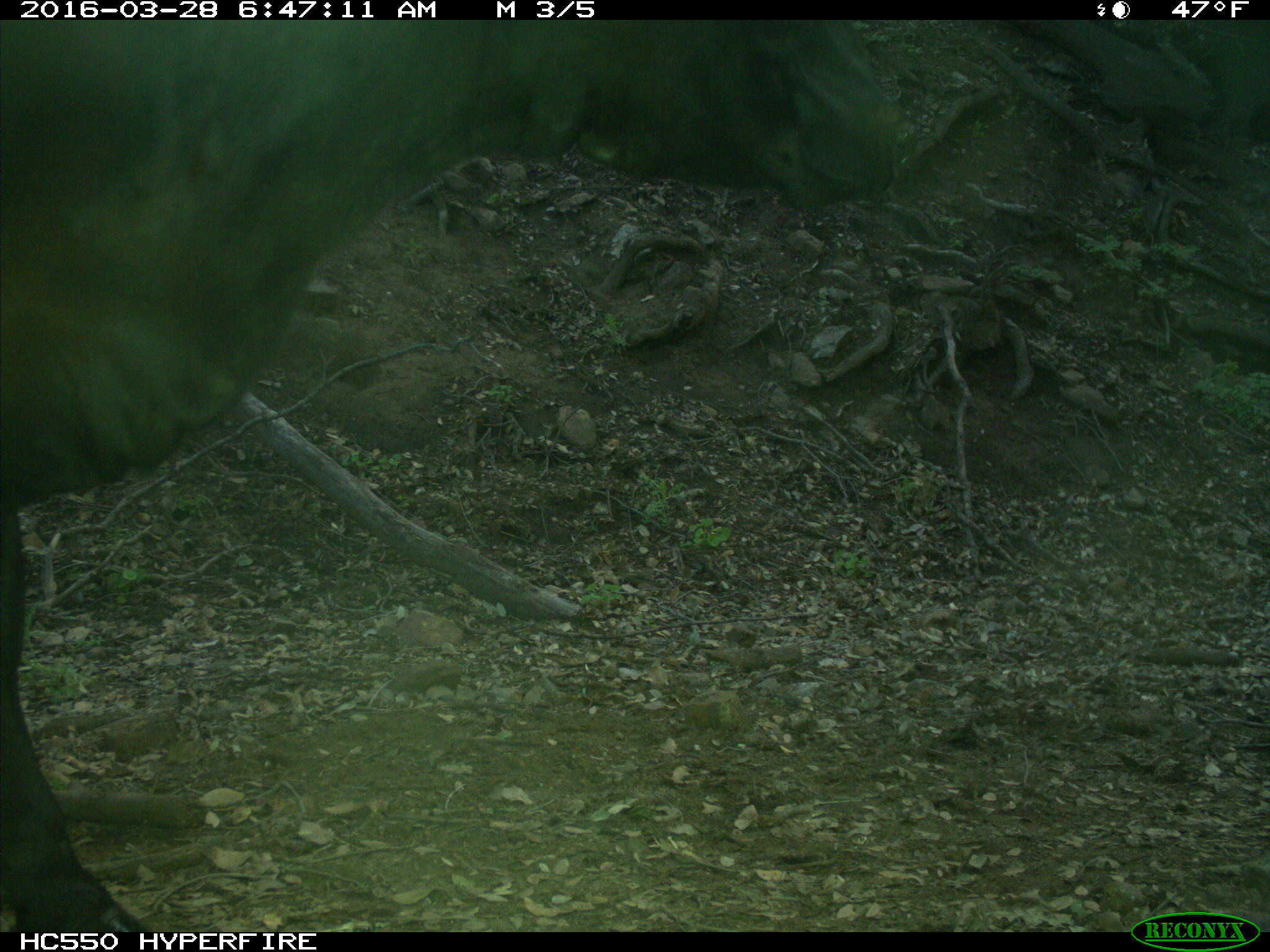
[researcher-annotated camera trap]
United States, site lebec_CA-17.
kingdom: Animalia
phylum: Chordata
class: Mammalia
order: Artiodactyla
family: Bovidae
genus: Bos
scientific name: Bos taurus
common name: domestic cow